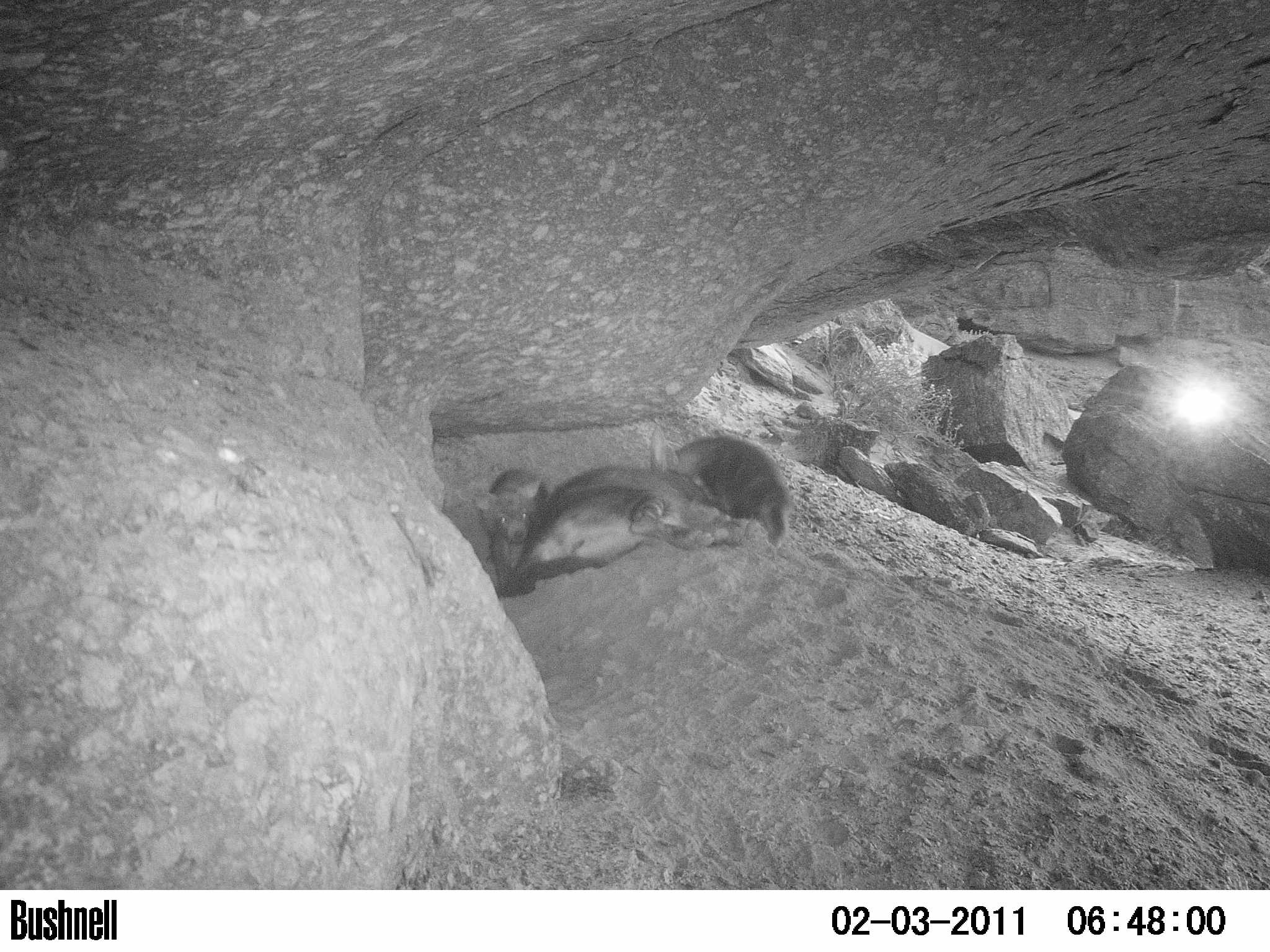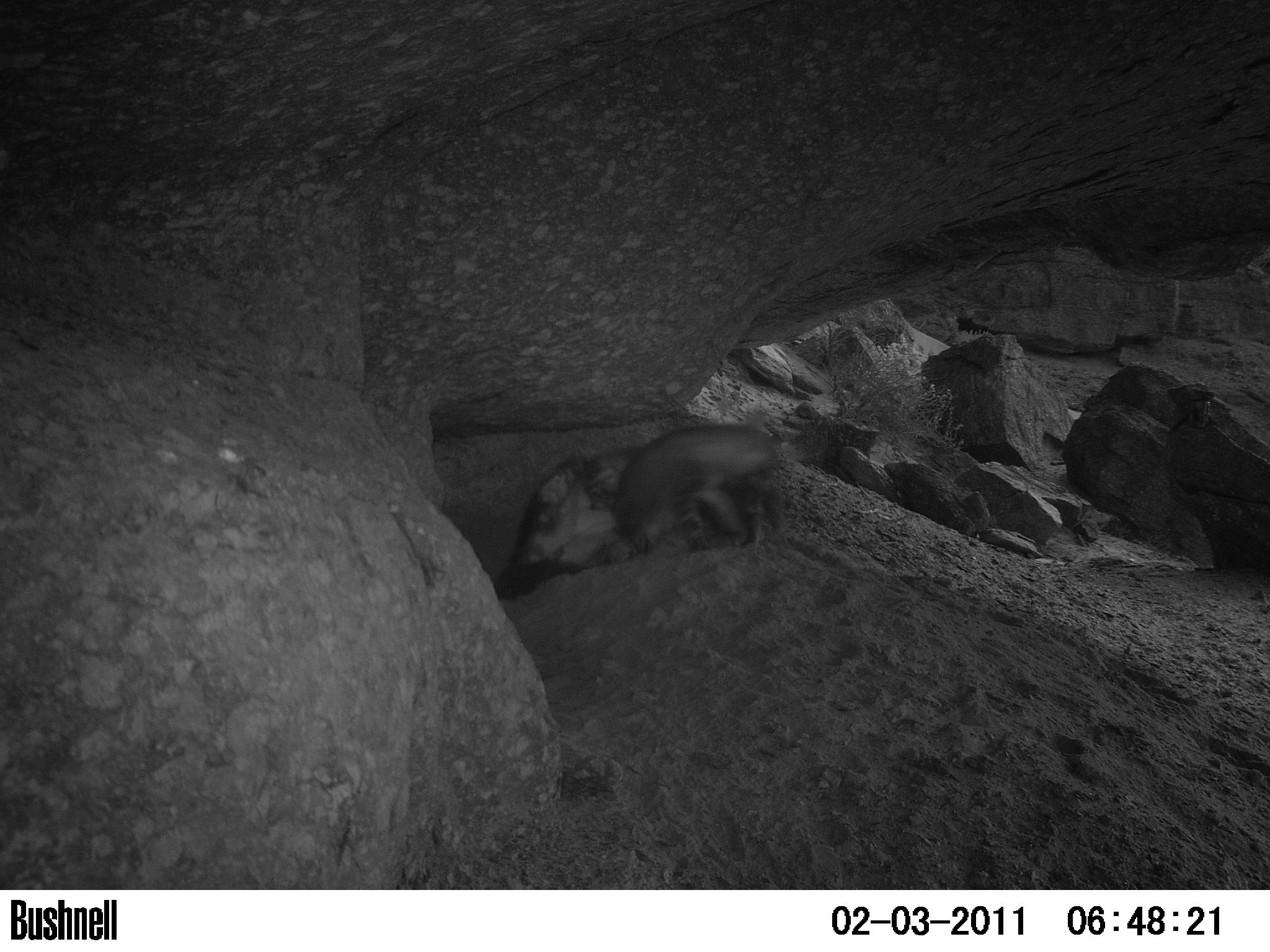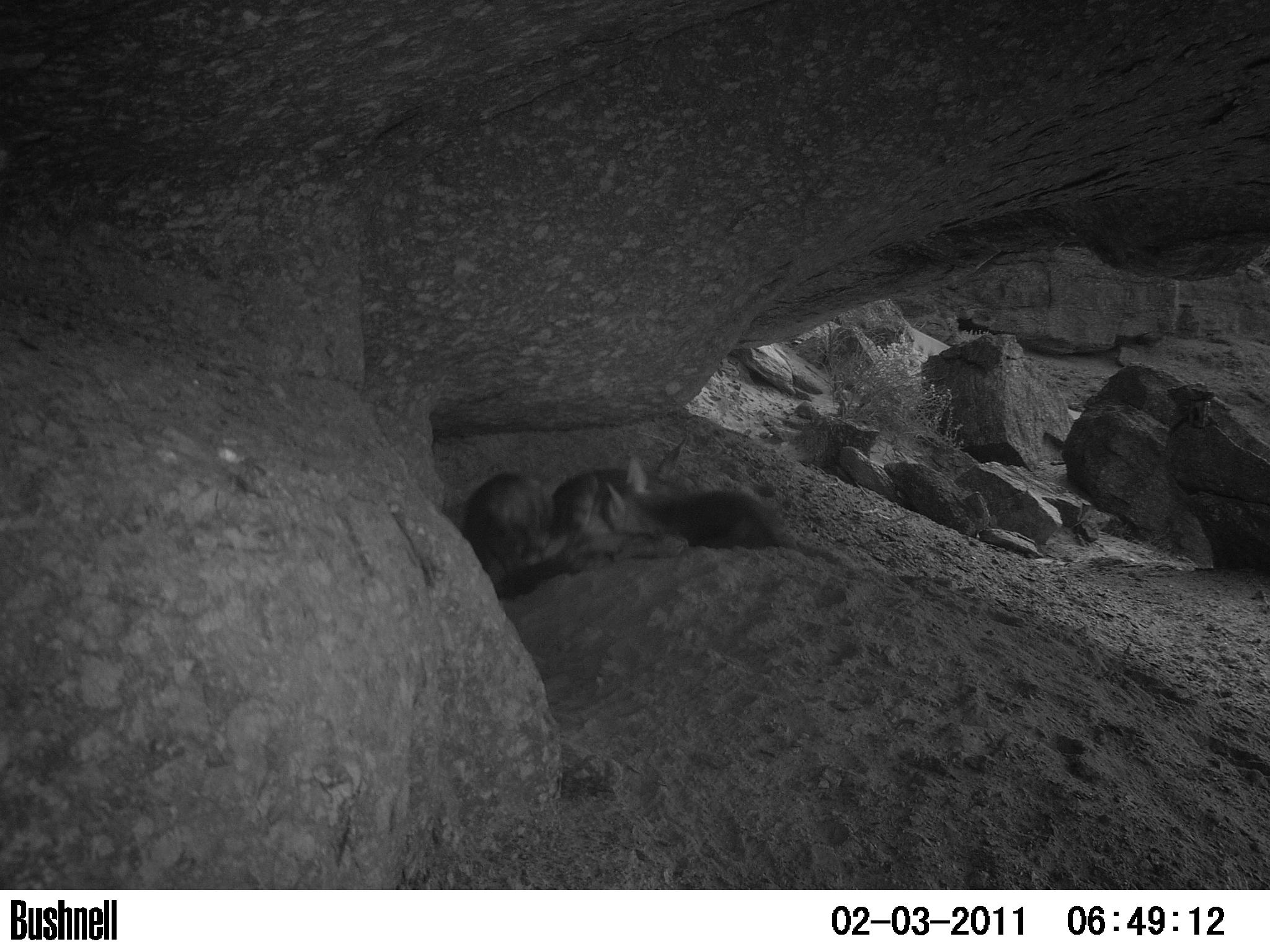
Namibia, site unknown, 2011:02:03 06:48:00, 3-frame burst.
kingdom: Animalia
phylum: Chordata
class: Mammalia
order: Carnivora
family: Hyaenidae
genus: Parahyaena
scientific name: Parahyaena brunnea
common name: brown hyena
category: hyaena brunnea